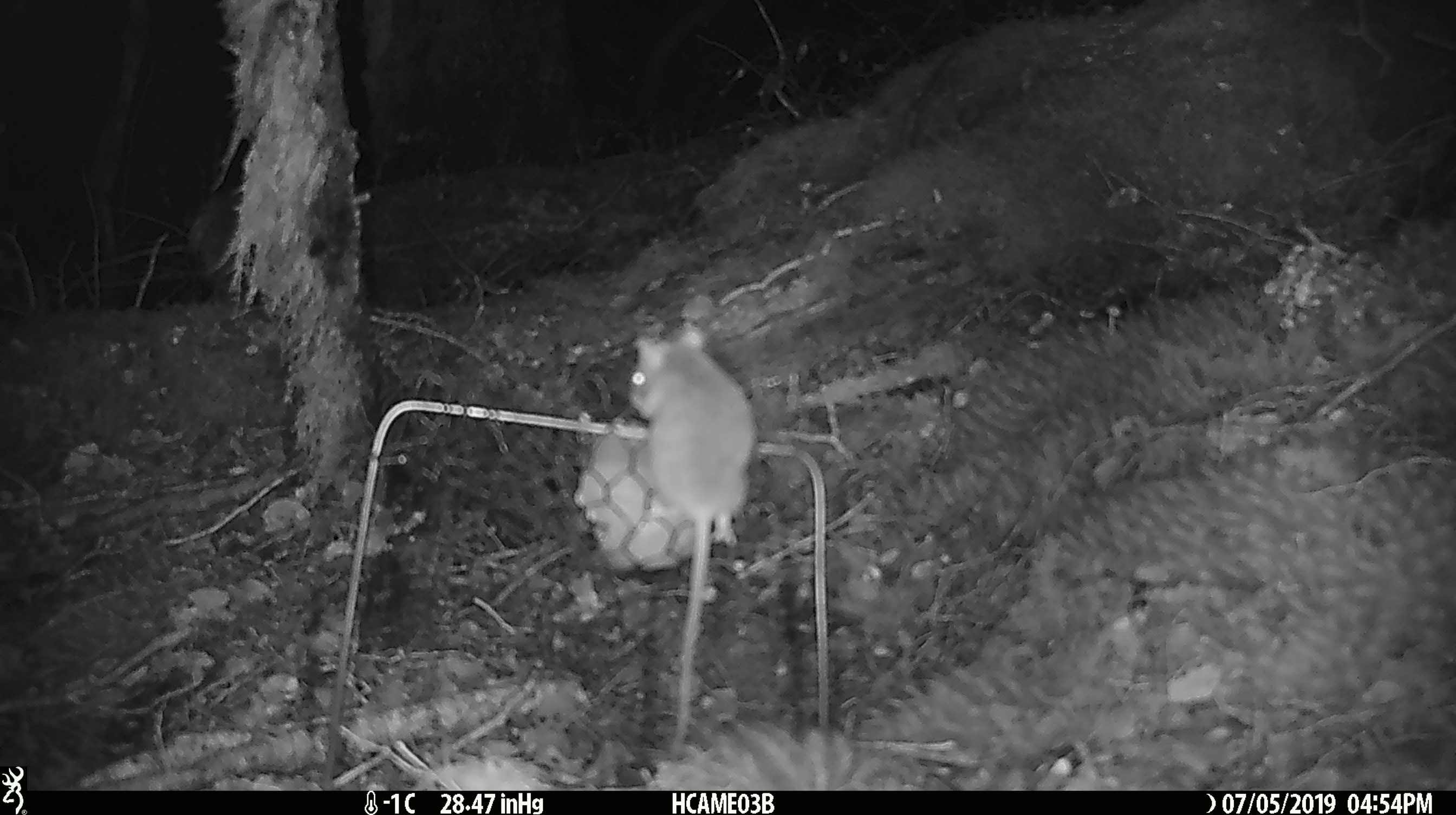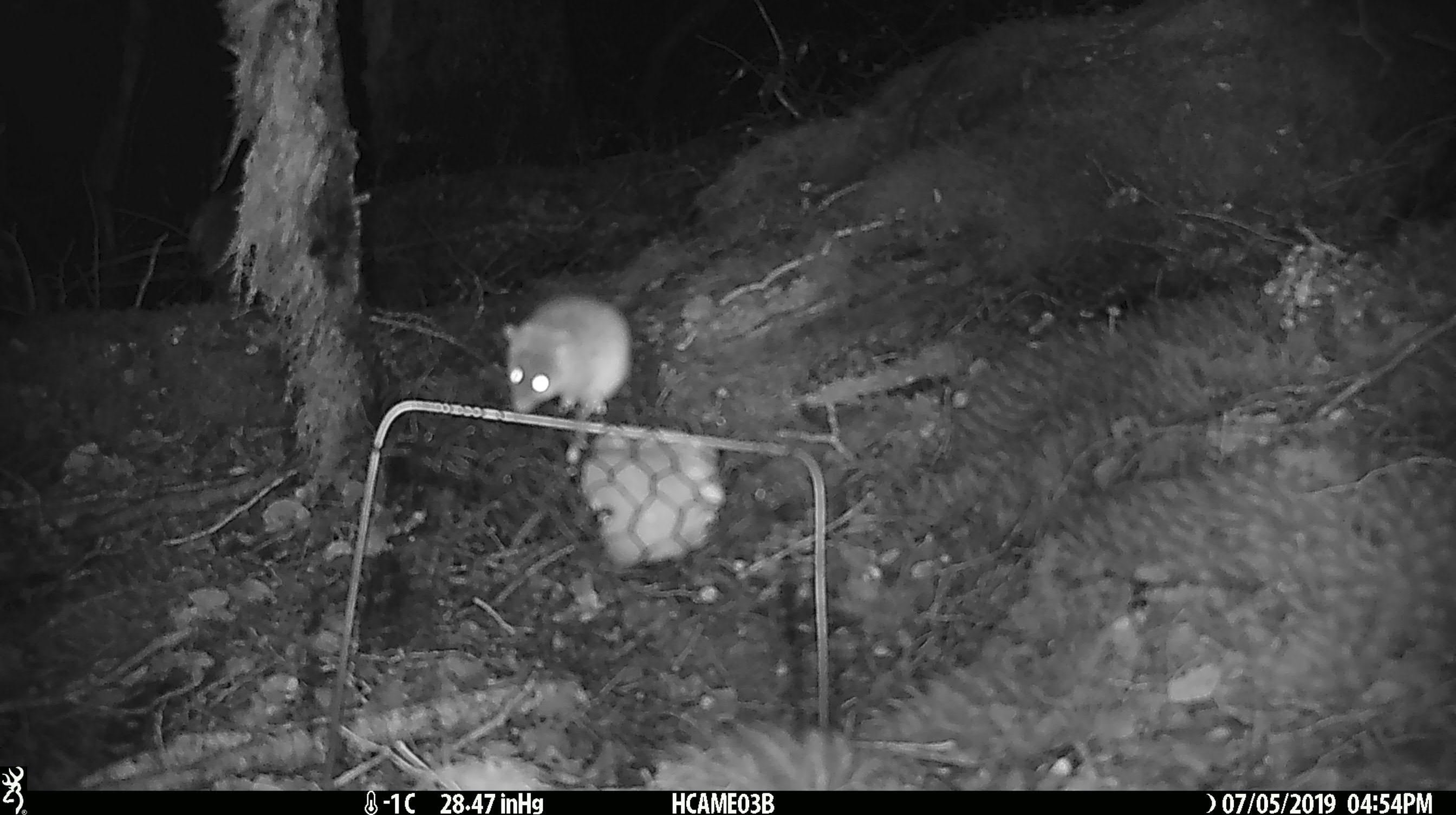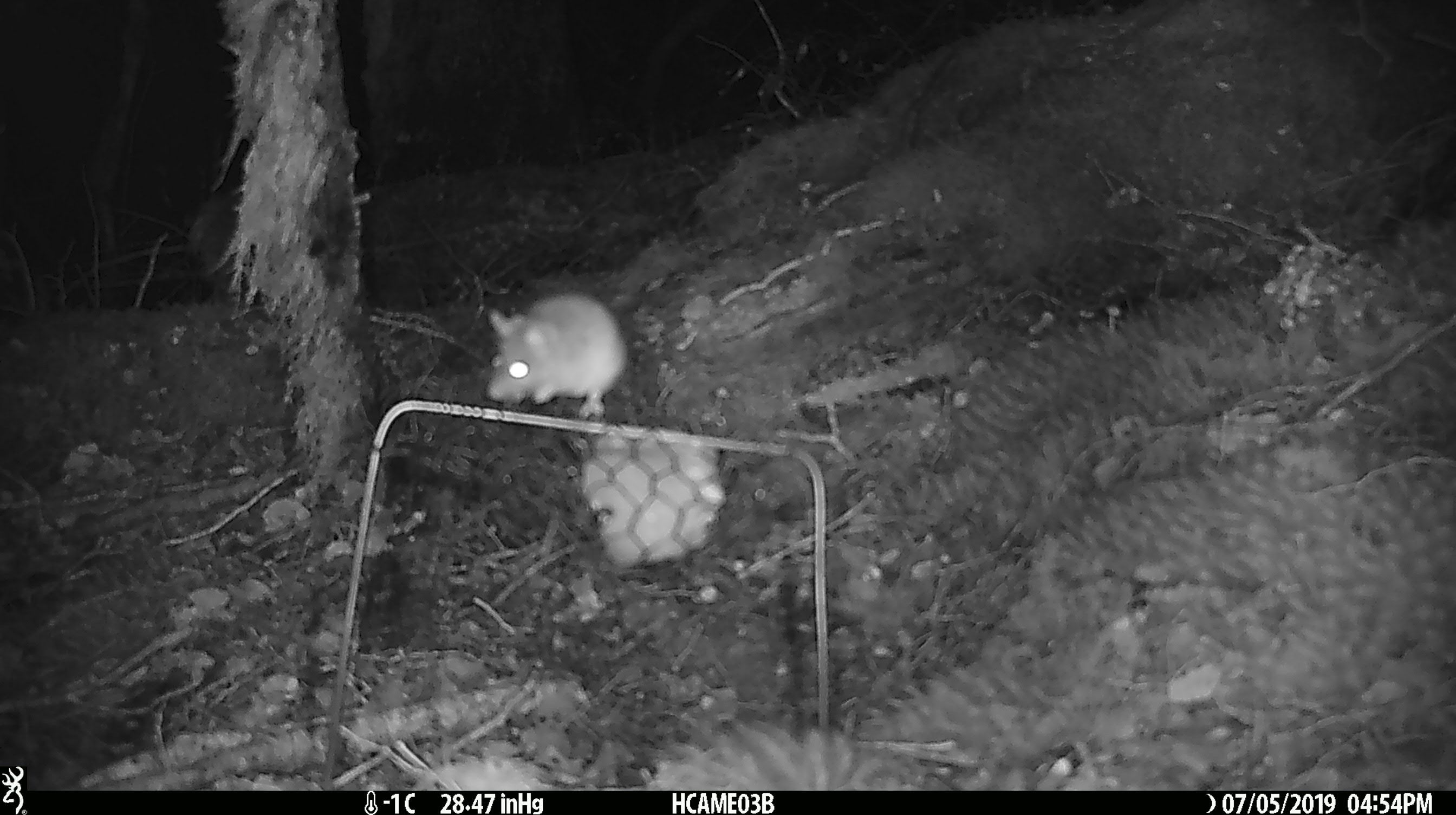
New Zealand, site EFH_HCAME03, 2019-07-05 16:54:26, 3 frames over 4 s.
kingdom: Animalia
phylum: Chordata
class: Mammalia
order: Rodentia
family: Muridae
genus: Mus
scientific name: Mus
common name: mouse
Mouse (Mus).